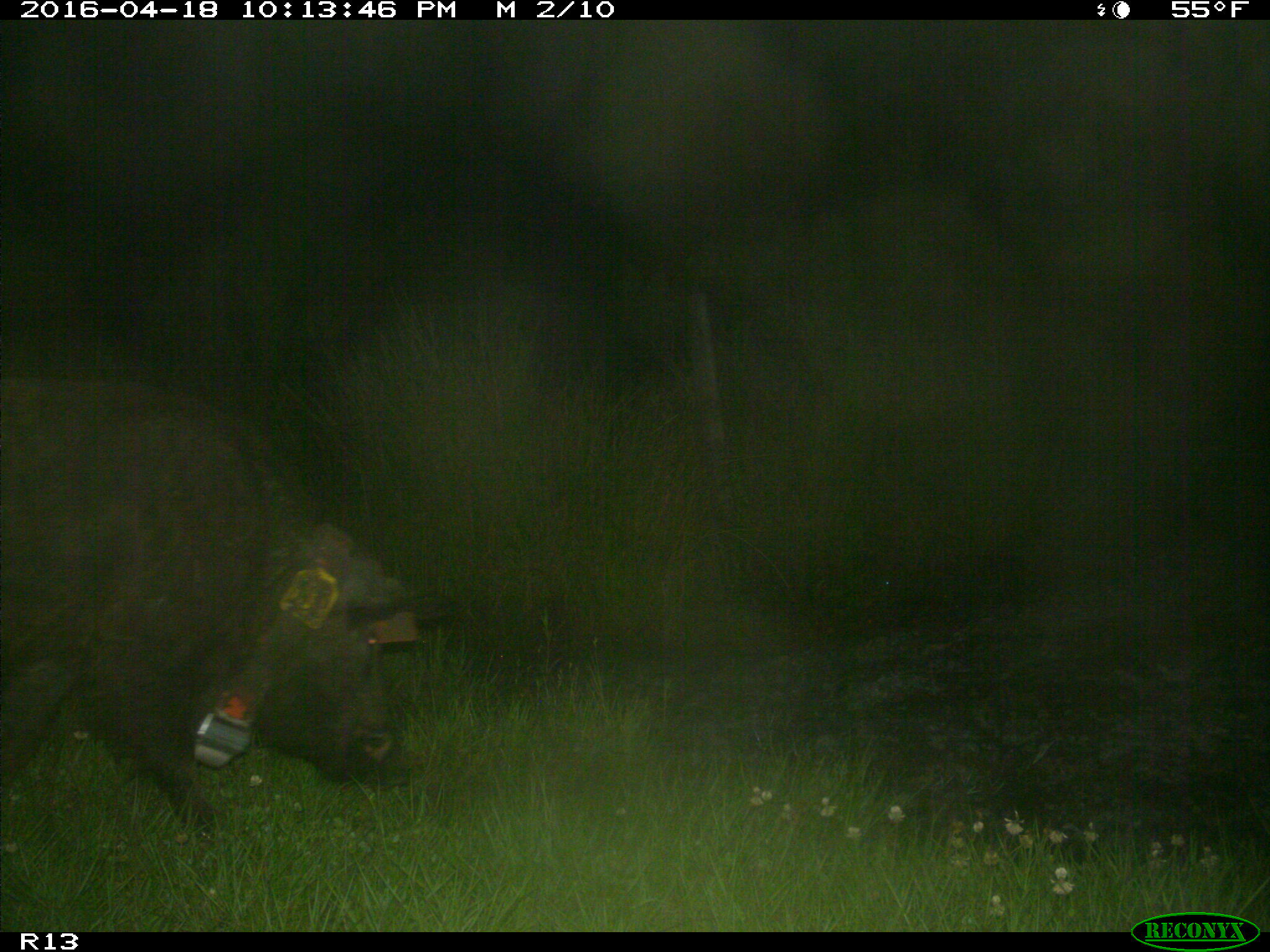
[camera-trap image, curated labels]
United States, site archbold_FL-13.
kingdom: Animalia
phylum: Chordata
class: Mammalia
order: Artiodactyla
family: Suidae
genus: Sus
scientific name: Sus scrofa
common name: wild boar